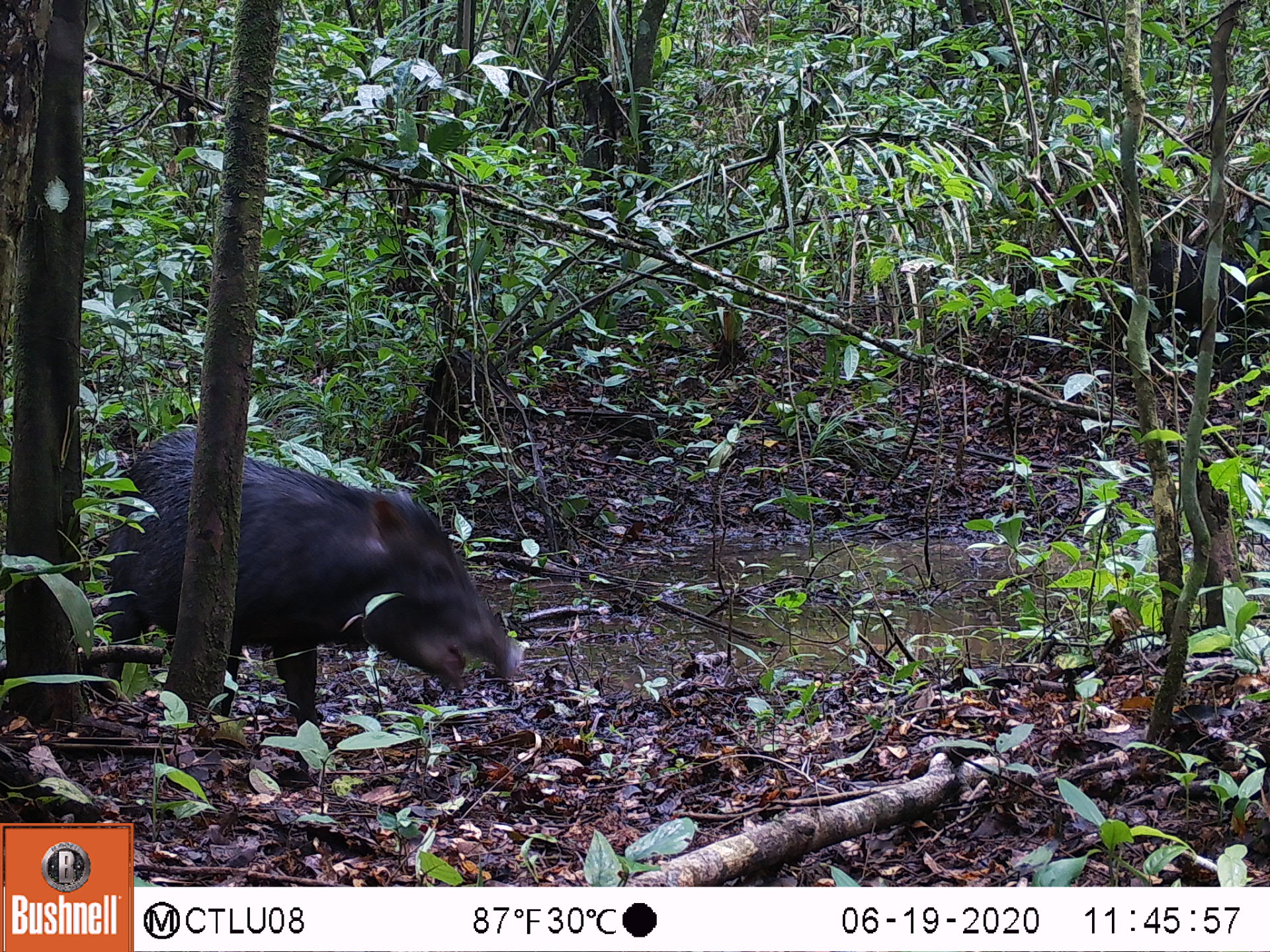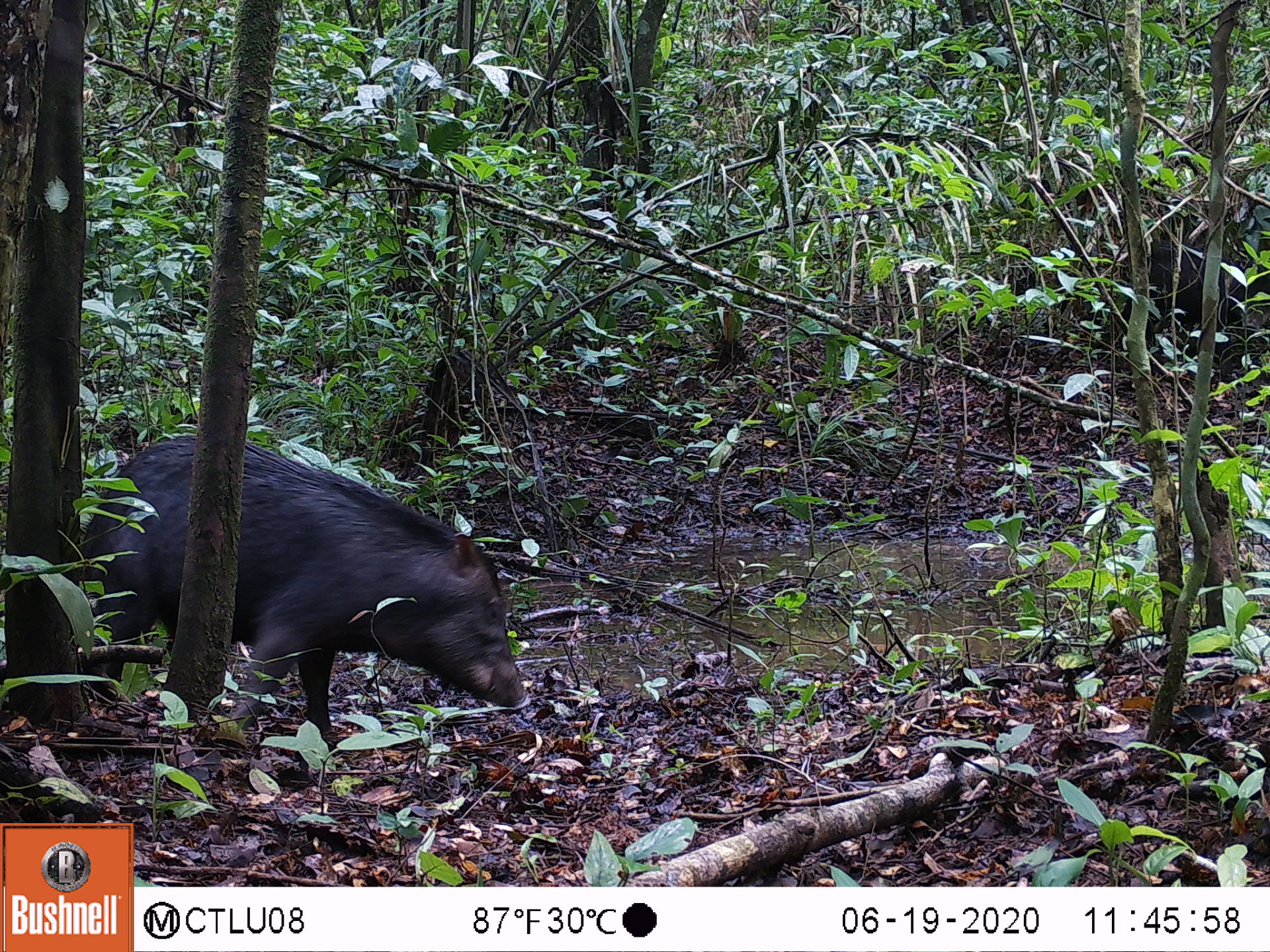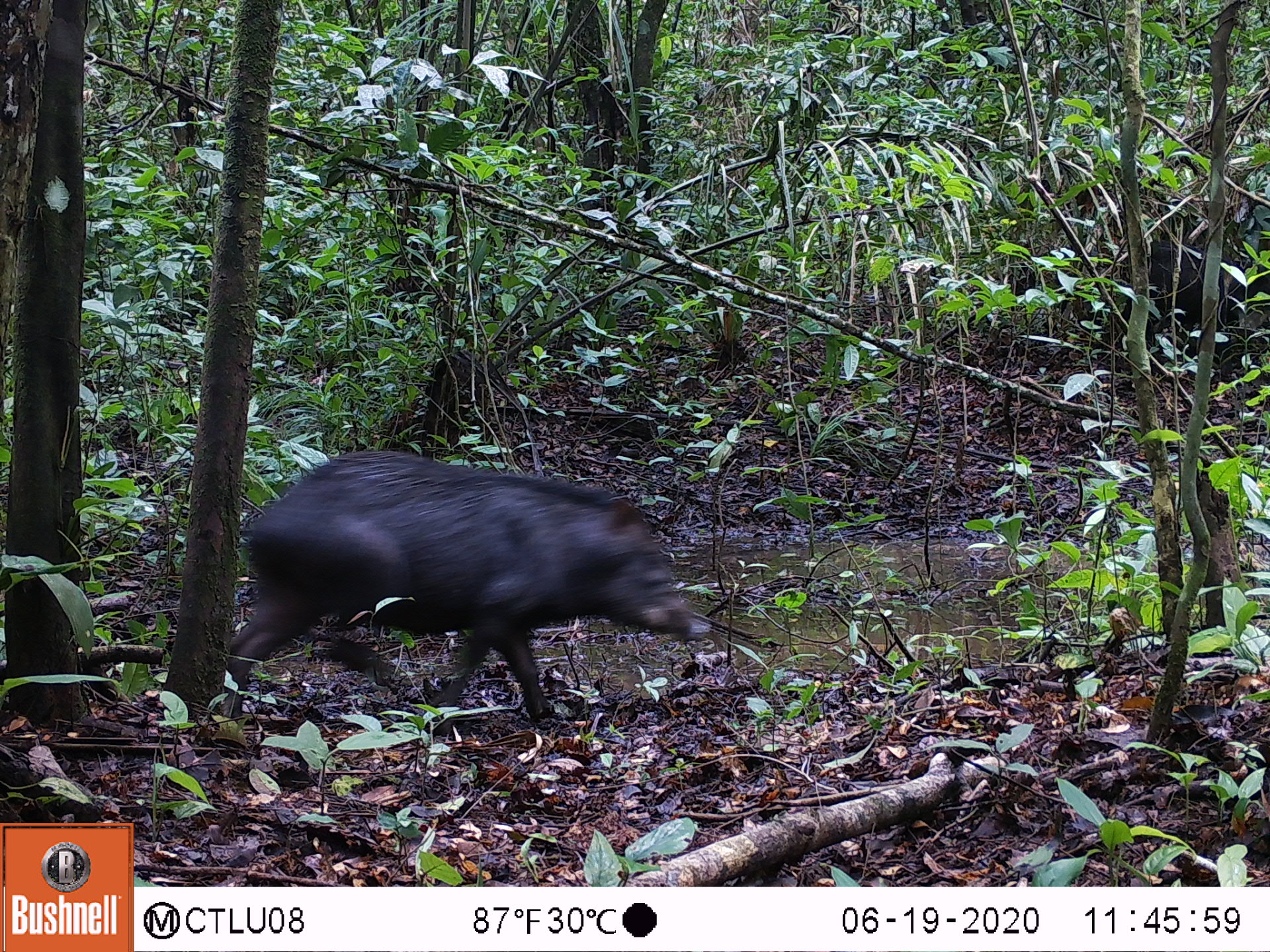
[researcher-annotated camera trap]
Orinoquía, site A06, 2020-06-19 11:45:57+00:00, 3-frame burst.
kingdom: Animalia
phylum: Chordata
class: Mammalia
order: Artiodactyla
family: Tayassuidae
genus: Tayassu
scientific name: Tayassu pecari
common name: white-lipped peccary